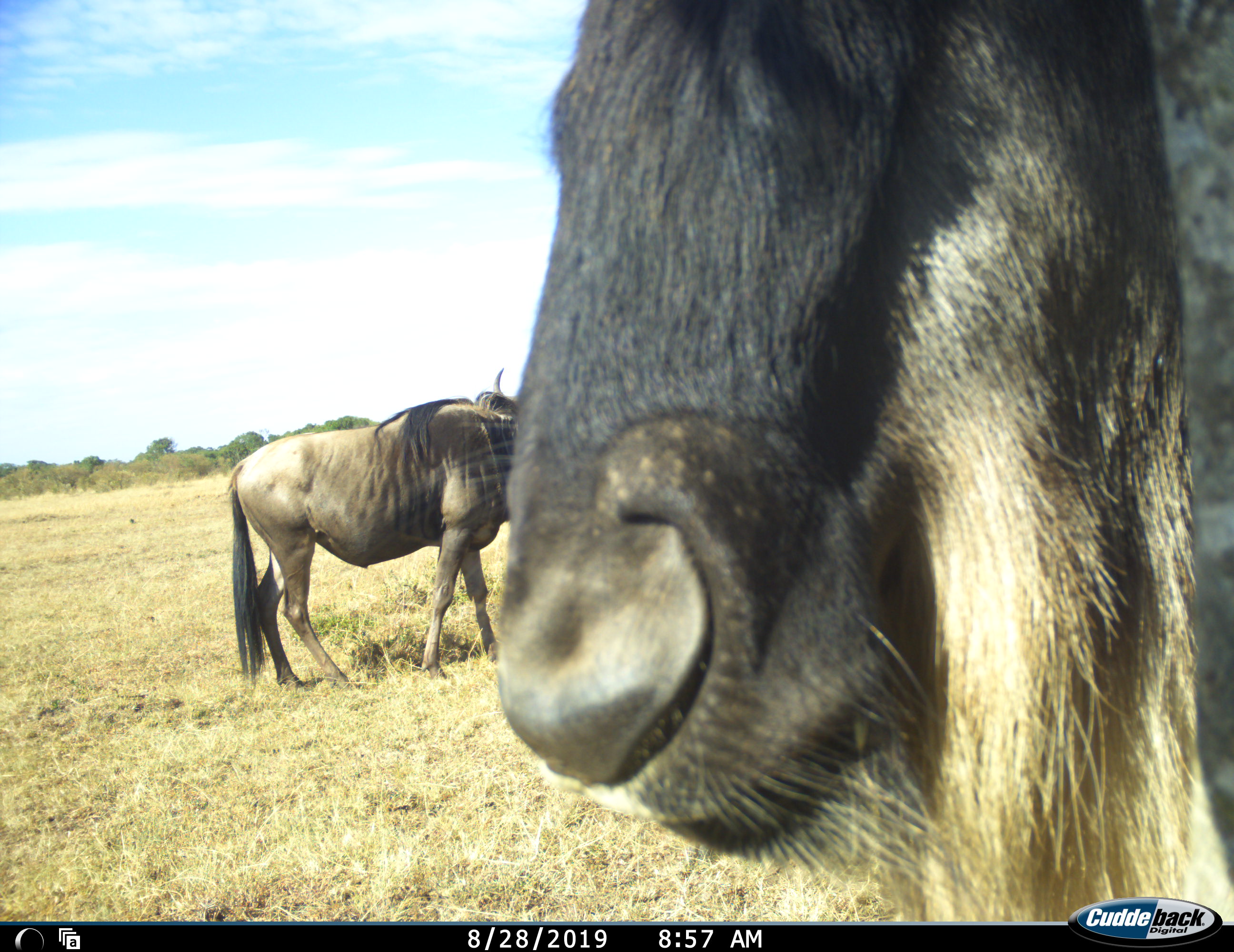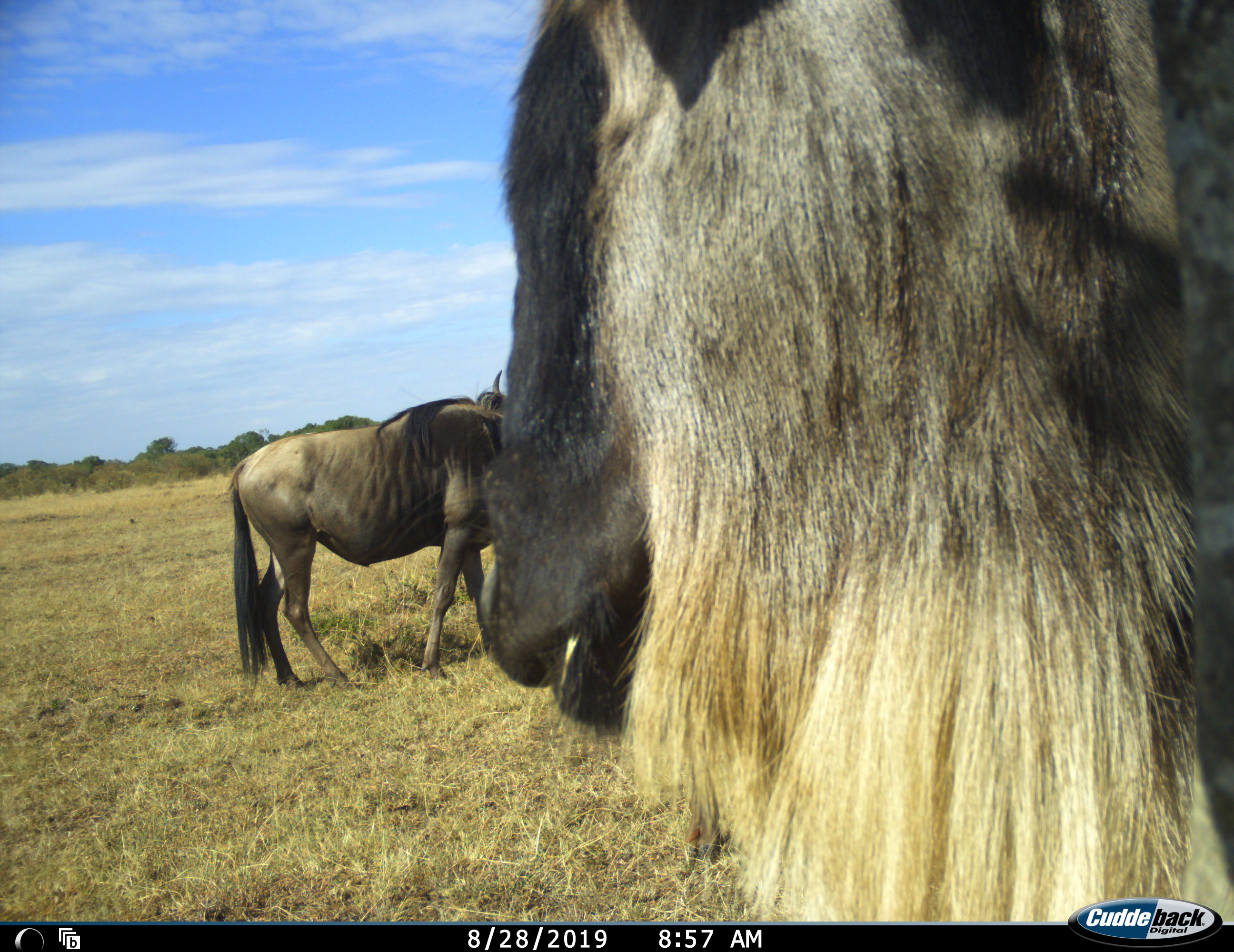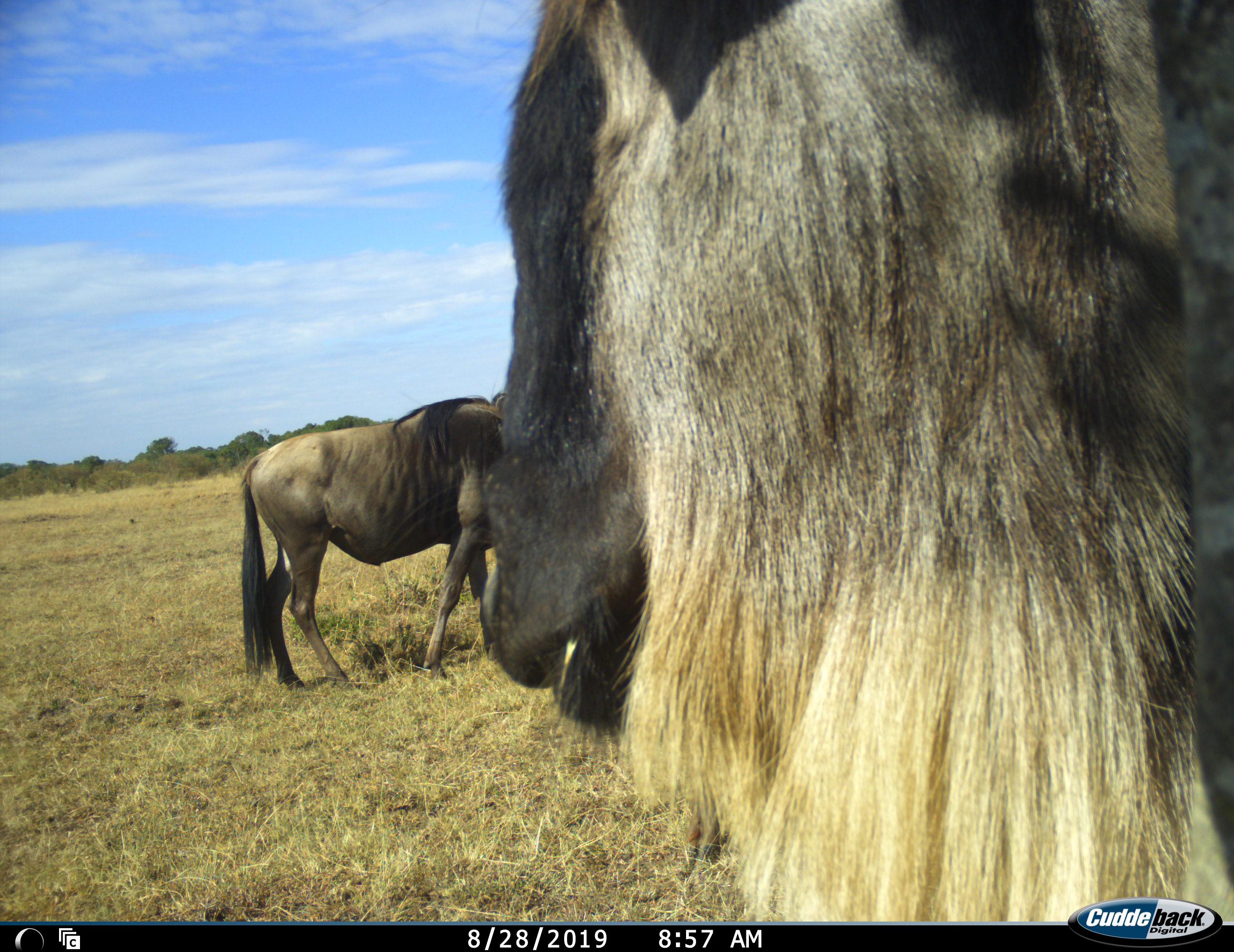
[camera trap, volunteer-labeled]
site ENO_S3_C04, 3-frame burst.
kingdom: Animalia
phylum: Chordata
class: Mammalia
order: Artiodactyla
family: Bovidae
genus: Connochaetes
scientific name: Connochaetes taurinus taurinus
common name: blue wildebeest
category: wildebeestblue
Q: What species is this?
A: Wildebeestblue (blue wildebeest) (Connochaetes taurinus taurinus).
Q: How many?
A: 2.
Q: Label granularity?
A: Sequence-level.